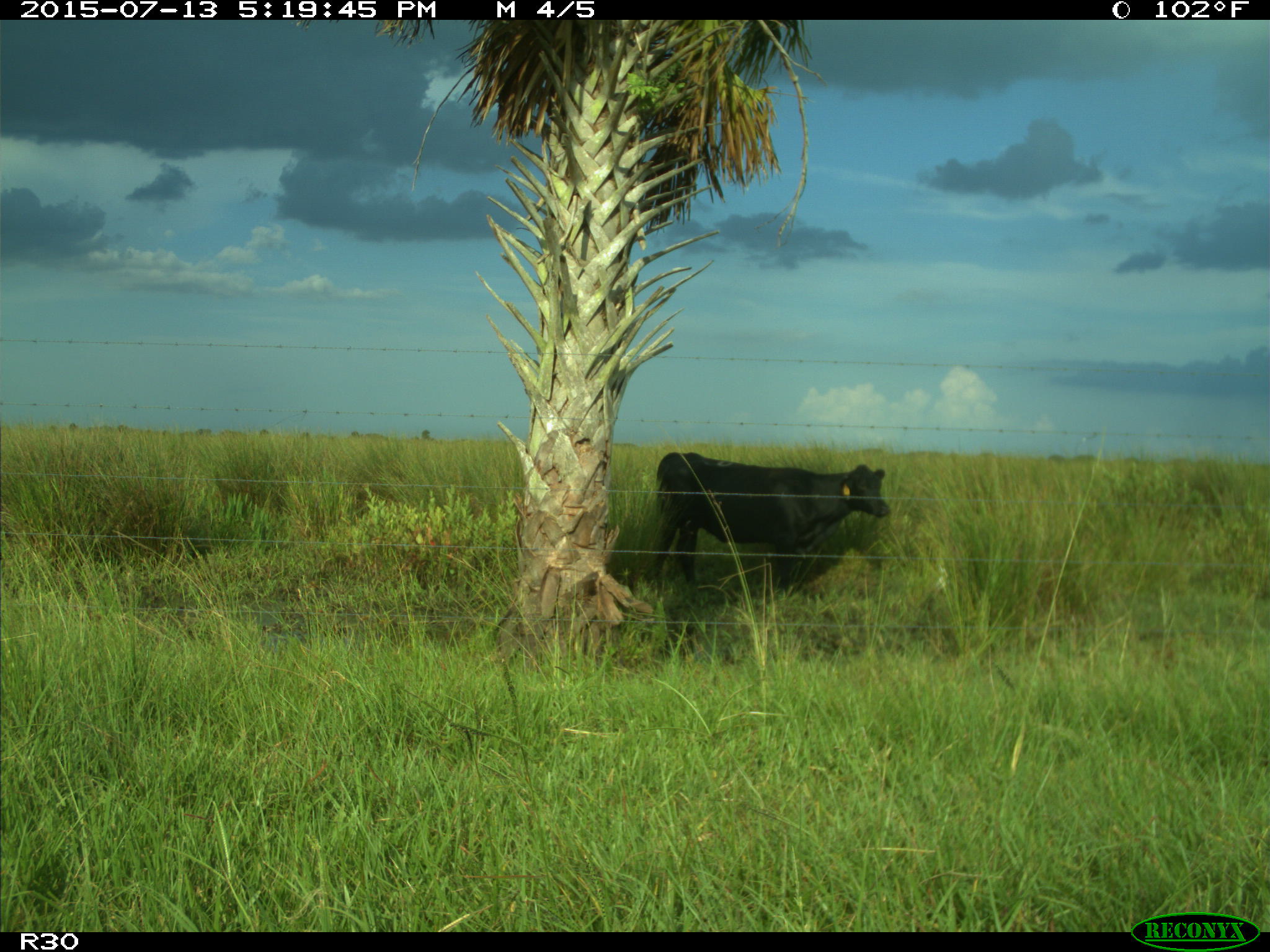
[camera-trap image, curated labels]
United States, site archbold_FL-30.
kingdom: Animalia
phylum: Chordata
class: Mammalia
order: Artiodactyla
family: Bovidae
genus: Bos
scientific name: Bos taurus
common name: domestic cow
Bos taurus (domestic cow).